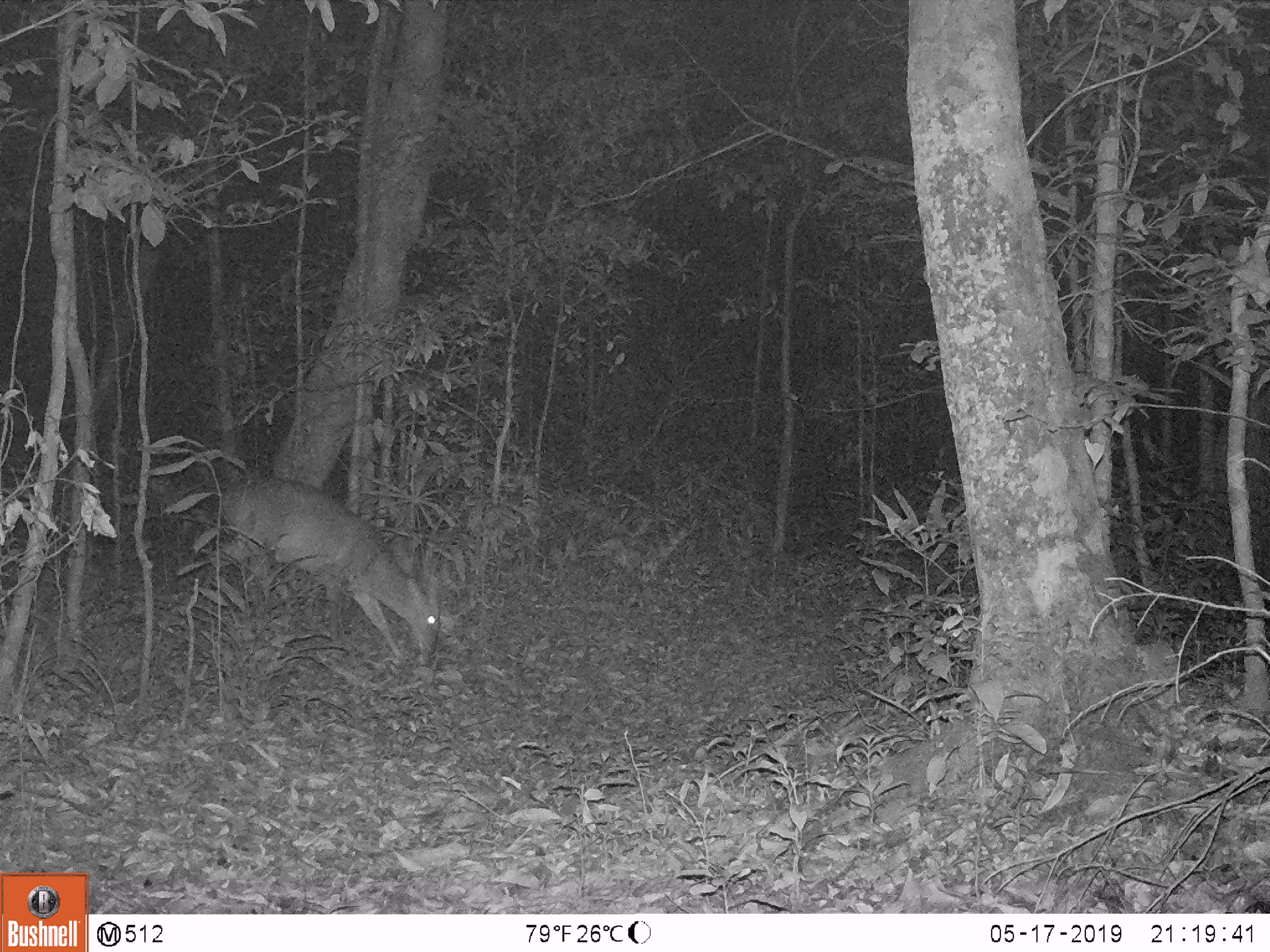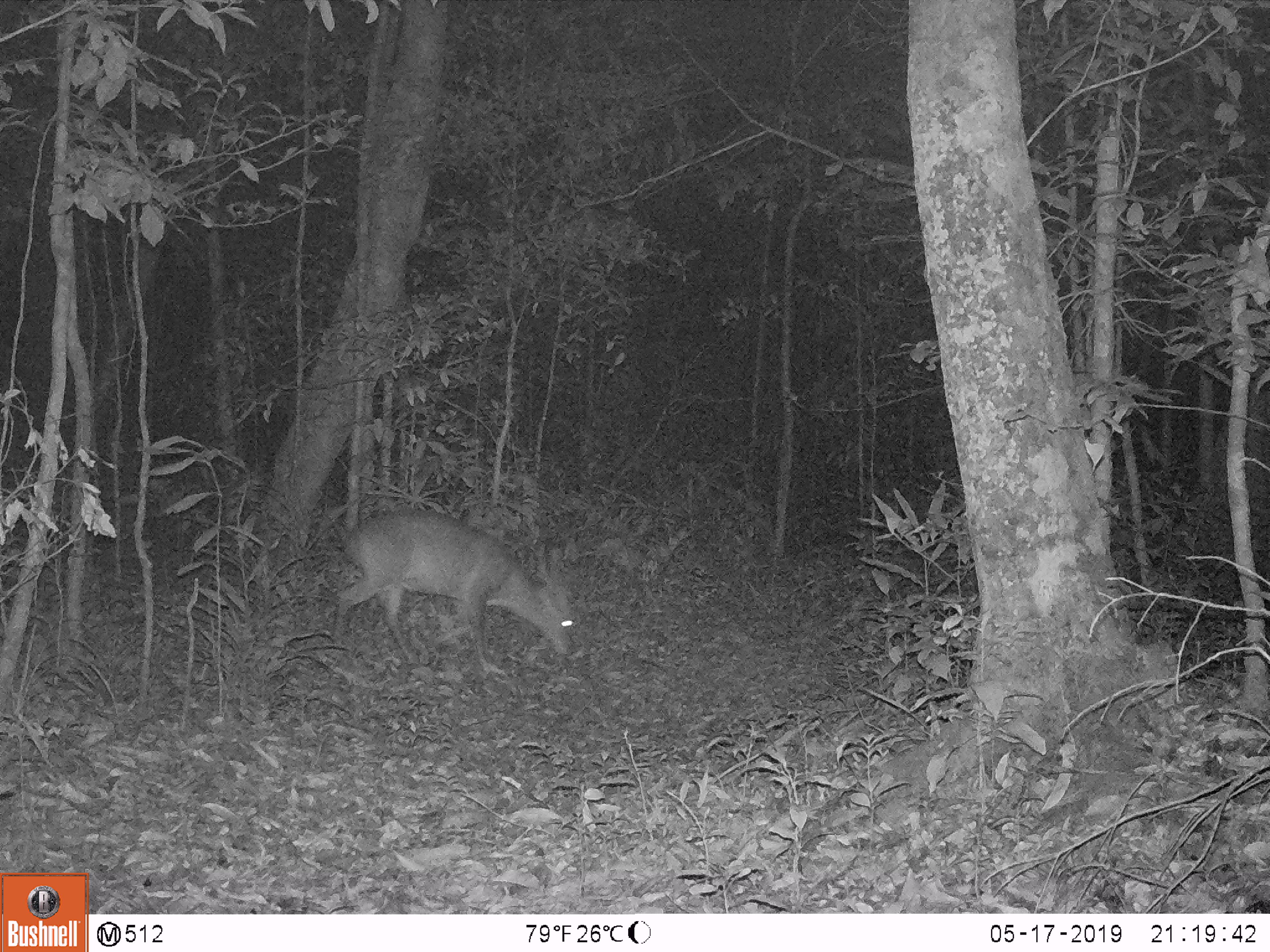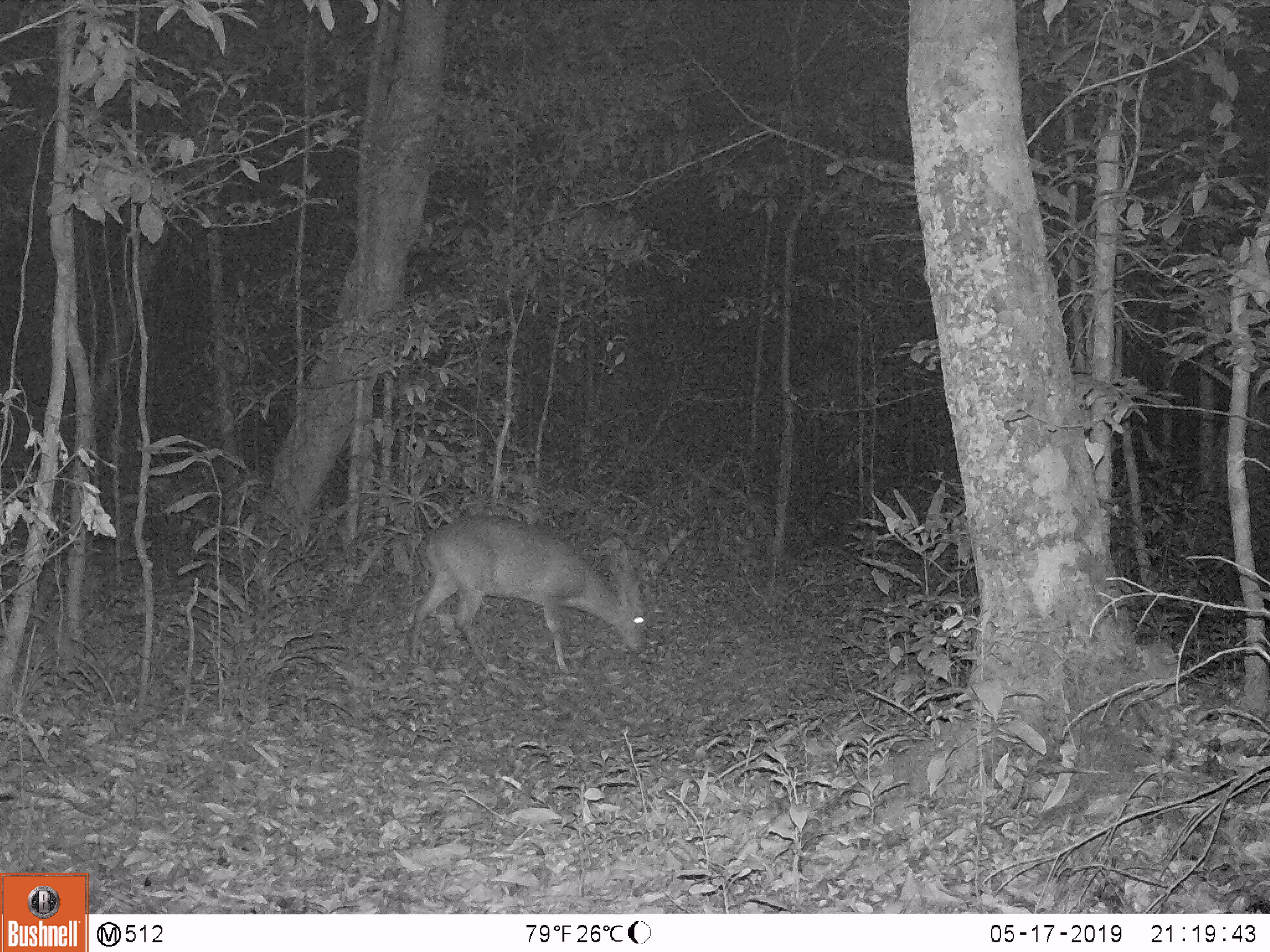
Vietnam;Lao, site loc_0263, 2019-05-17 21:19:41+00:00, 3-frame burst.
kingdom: Animalia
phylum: Chordata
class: Mammalia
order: Artiodactyla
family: Cervidae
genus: Muntiacus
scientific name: Muntiacus vuquangensis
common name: large-antlered muntjac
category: large antlered muntjac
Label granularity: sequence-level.